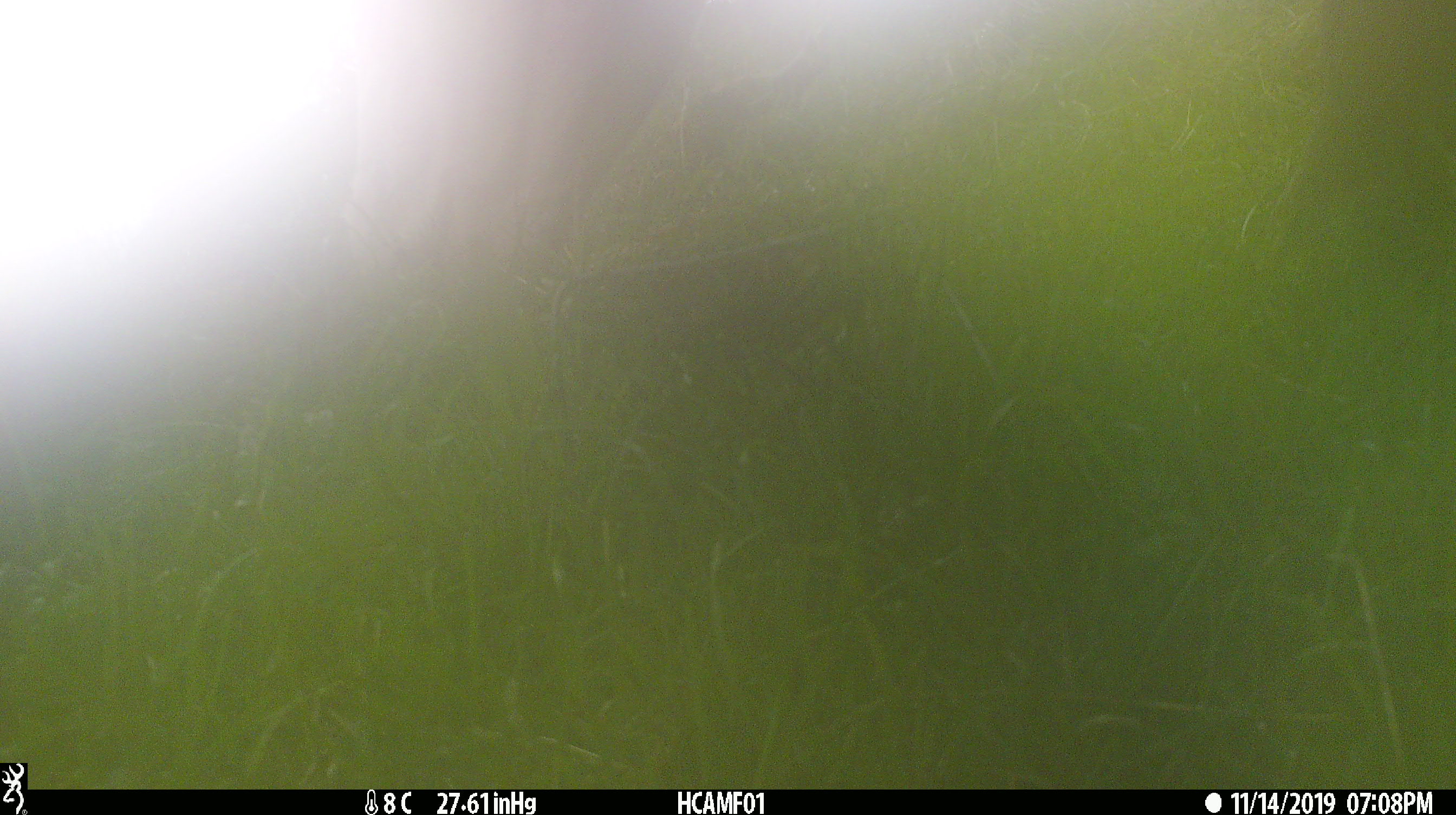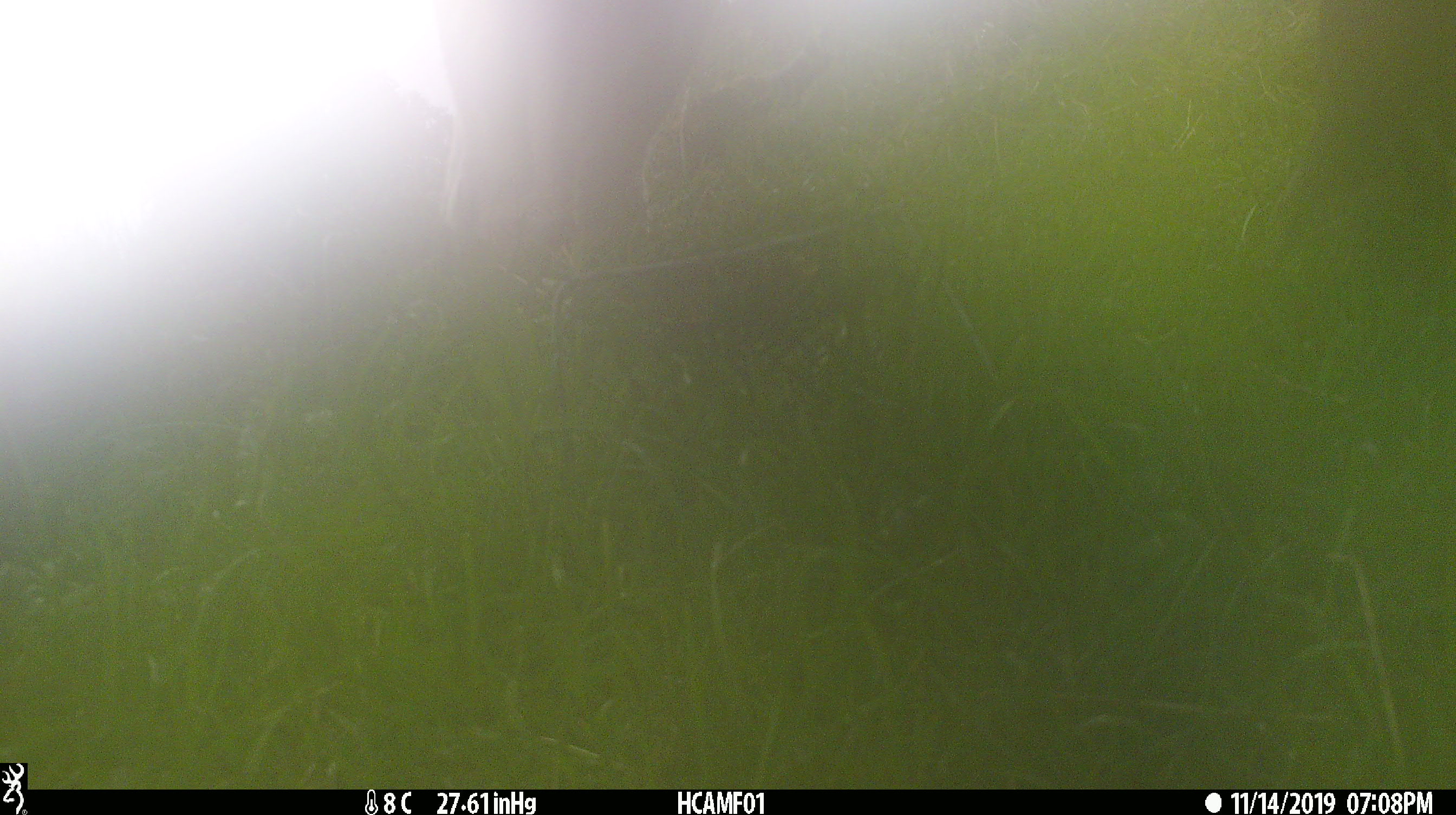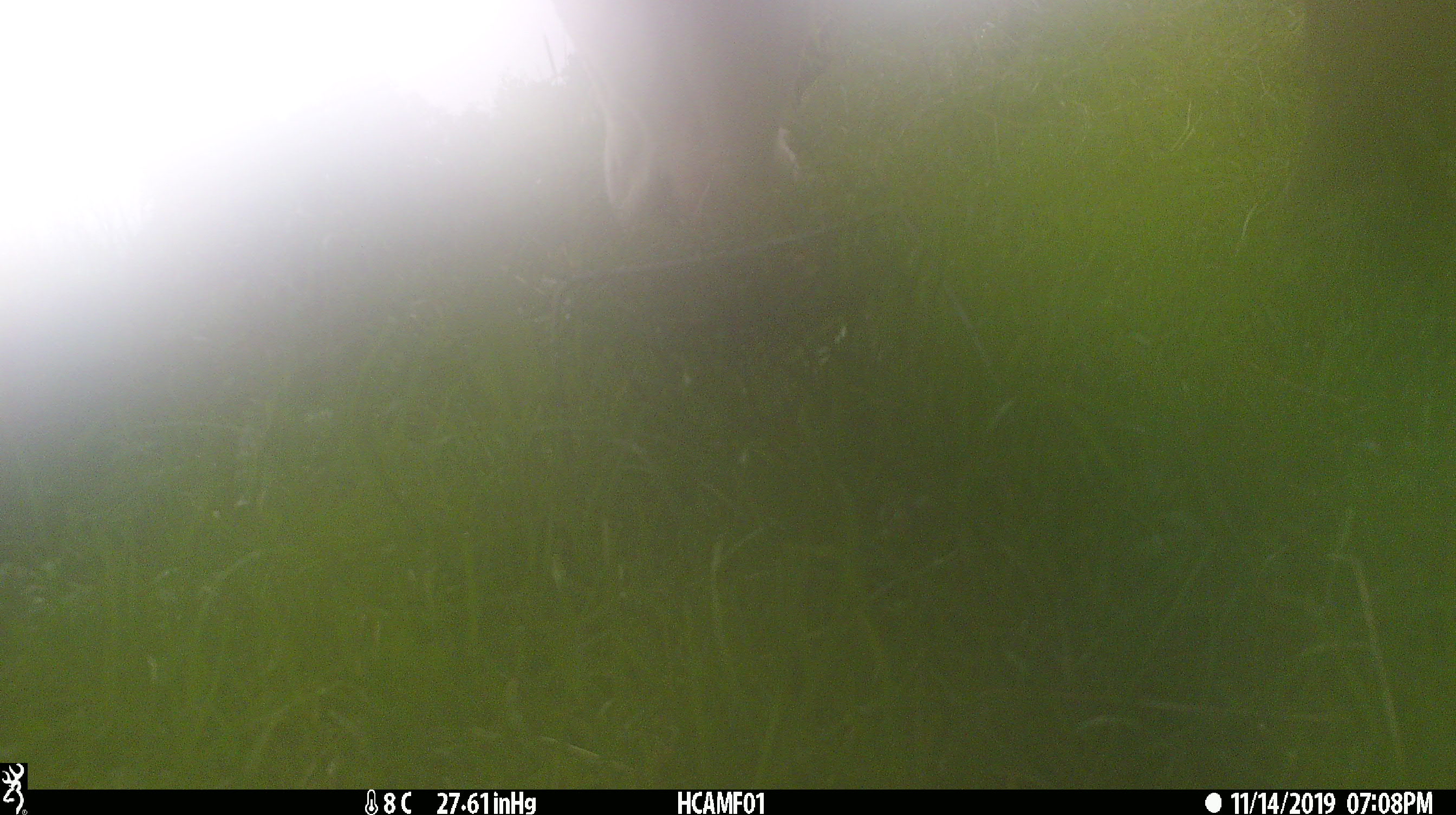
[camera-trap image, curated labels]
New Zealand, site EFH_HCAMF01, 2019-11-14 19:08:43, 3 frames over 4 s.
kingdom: Animalia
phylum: Chordata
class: Mammalia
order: Artiodactyla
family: Bovidae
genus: Bos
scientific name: Bos taurus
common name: domestic cow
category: cow